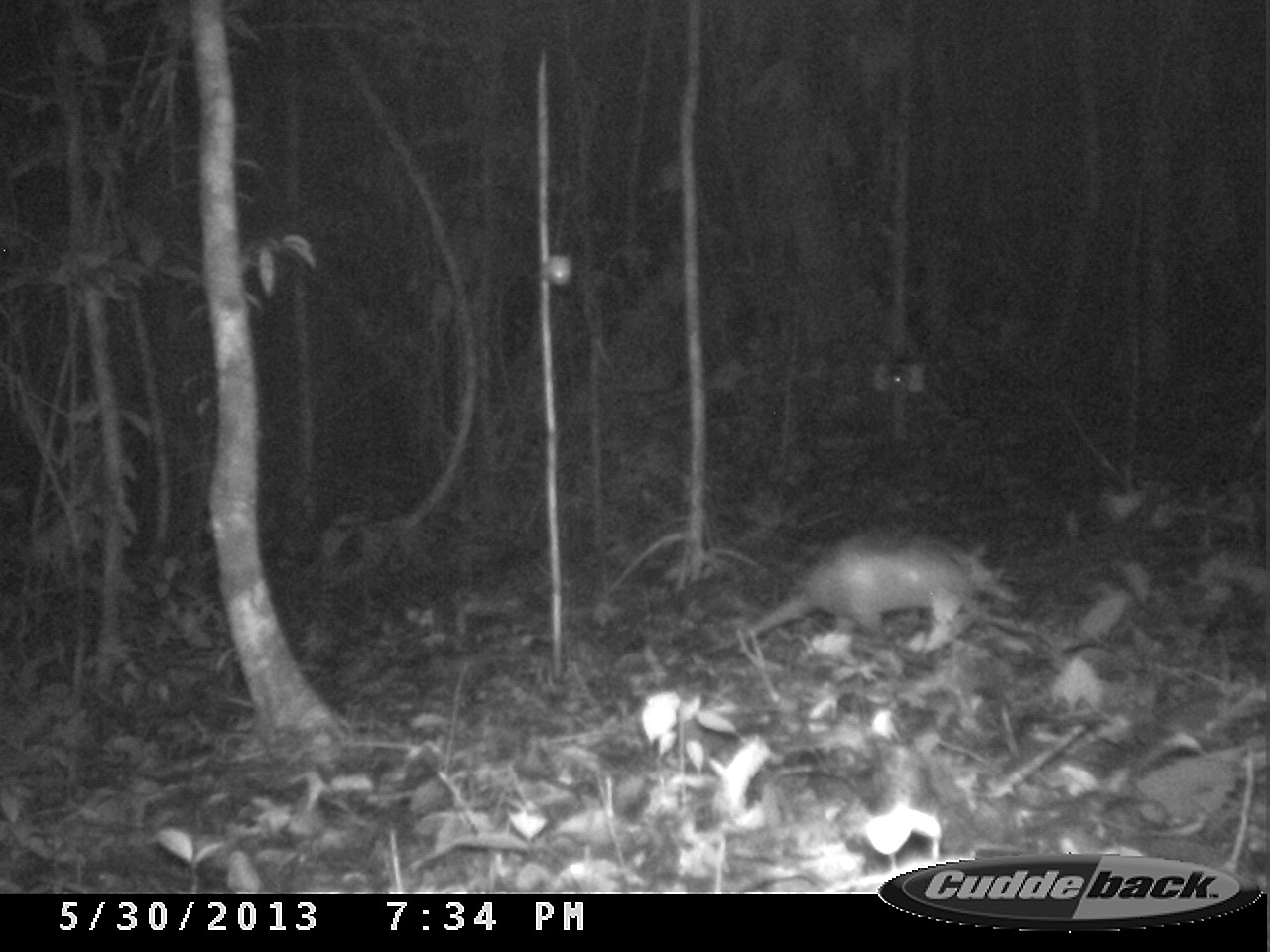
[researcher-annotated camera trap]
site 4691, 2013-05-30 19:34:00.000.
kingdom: Animalia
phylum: Chordata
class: Mammalia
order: Cingulata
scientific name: Cingulata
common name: armadillo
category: unknown armadillo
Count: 1.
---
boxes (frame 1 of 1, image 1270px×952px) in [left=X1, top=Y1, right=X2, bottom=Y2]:
unknown armadillo: [left=704, top=526, right=1017, bottom=648]